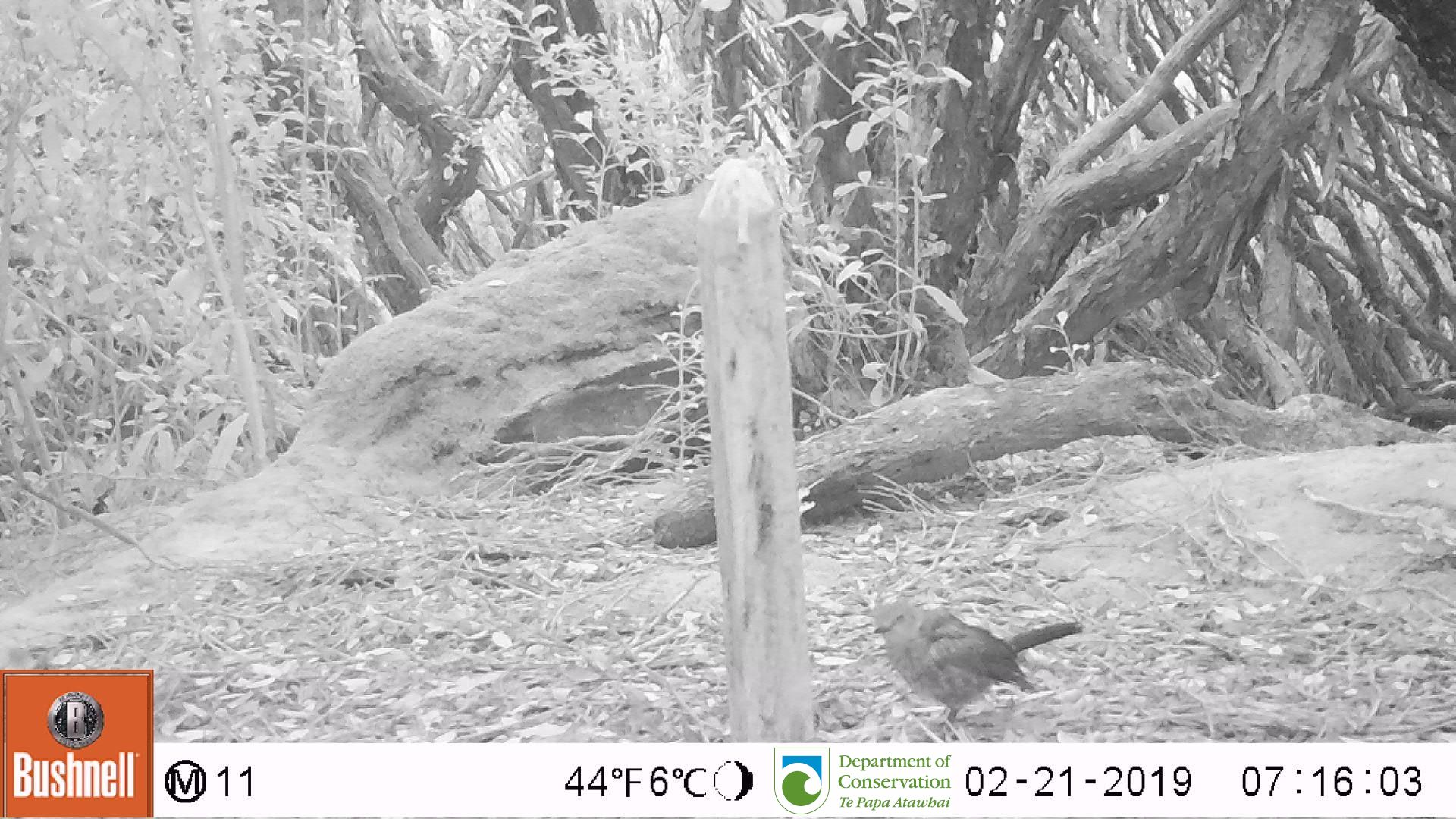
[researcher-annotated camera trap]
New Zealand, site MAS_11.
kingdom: Animalia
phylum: Chordata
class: Aves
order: Passeriformes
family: Turdidae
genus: Turdus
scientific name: Turdus philomelos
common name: song thrush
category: thrush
Thrush (song thrush) (Turdus philomelos).